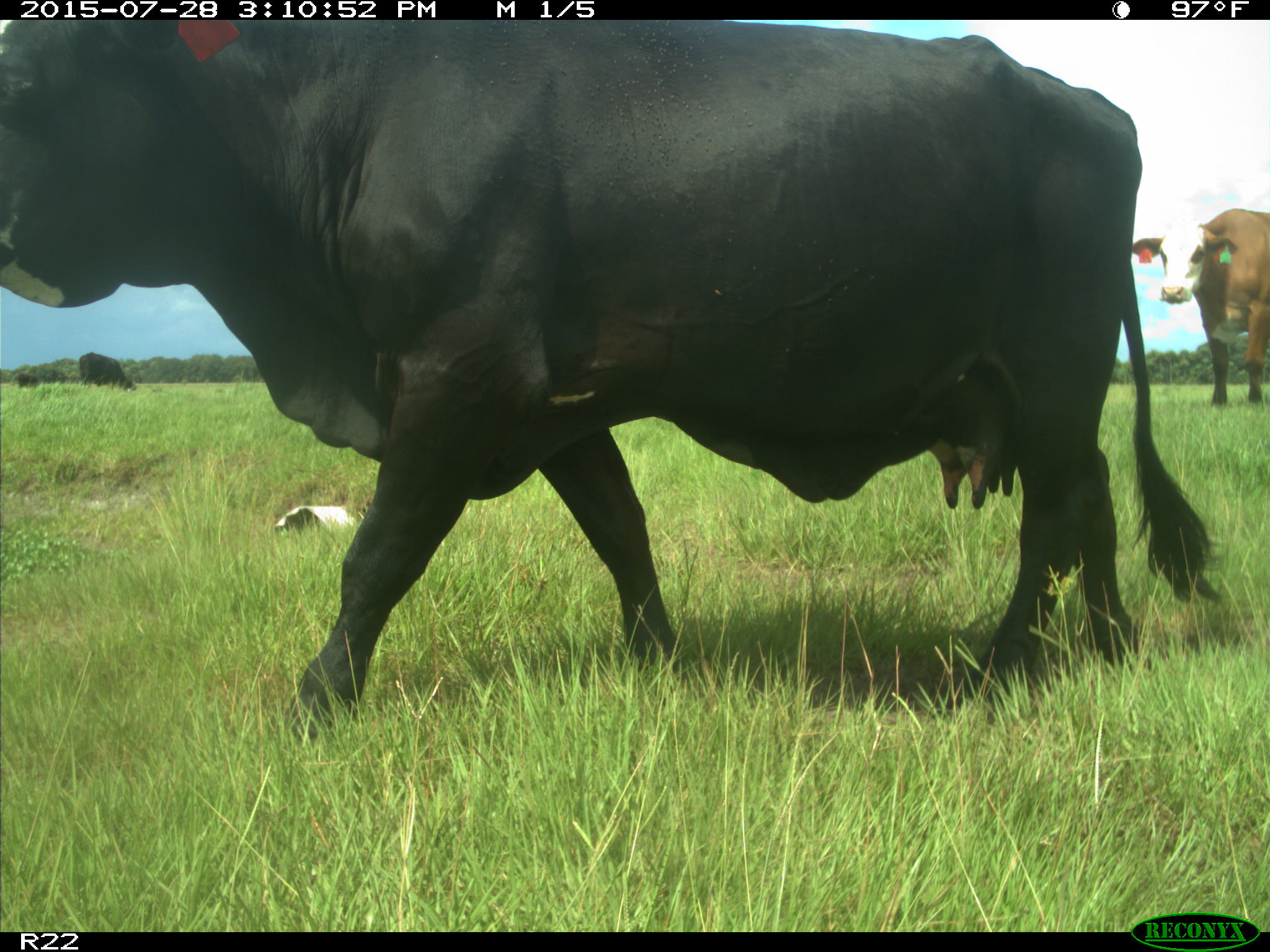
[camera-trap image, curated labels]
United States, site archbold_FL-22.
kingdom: Animalia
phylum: Chordata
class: Mammalia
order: Artiodactyla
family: Bovidae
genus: Bos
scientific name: Bos taurus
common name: domestic cow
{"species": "Bos taurus (domestic cow)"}